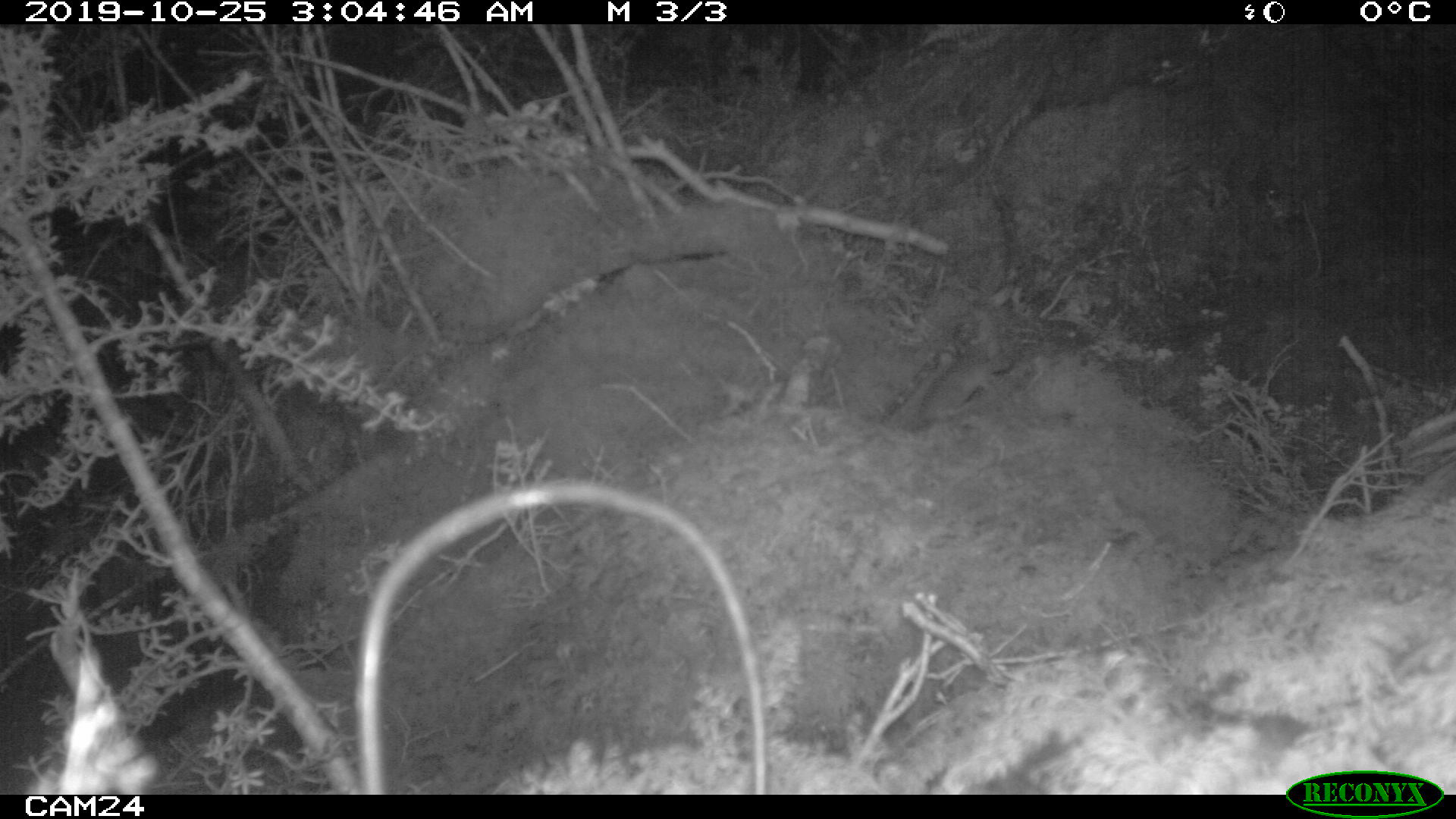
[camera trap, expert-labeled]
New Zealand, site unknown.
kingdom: Animalia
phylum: Chordata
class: Mammalia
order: Rodentia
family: Muridae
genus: Rattus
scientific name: Rattus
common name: rat